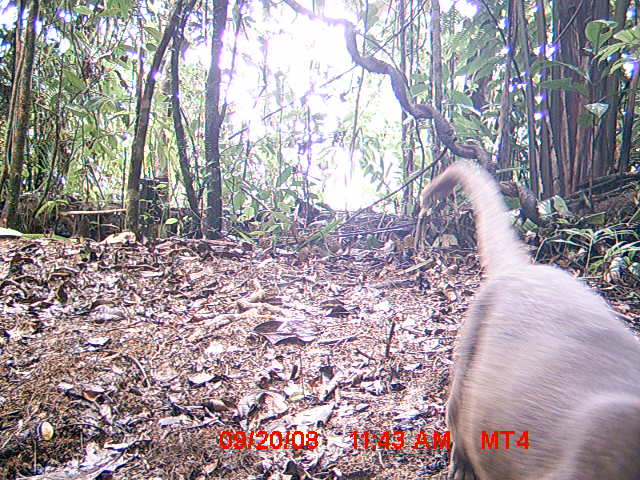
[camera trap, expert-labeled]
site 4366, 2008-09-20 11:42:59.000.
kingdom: Animalia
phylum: Chordata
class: Mammalia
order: Carnivora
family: Eupleridae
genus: Cryptoprocta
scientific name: Cryptoprocta ferox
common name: fossa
Cryptoprocta ferox (fossa), count 1.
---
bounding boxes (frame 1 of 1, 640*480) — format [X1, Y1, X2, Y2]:
cryptoprocta ferox: [420, 159, 638, 479]